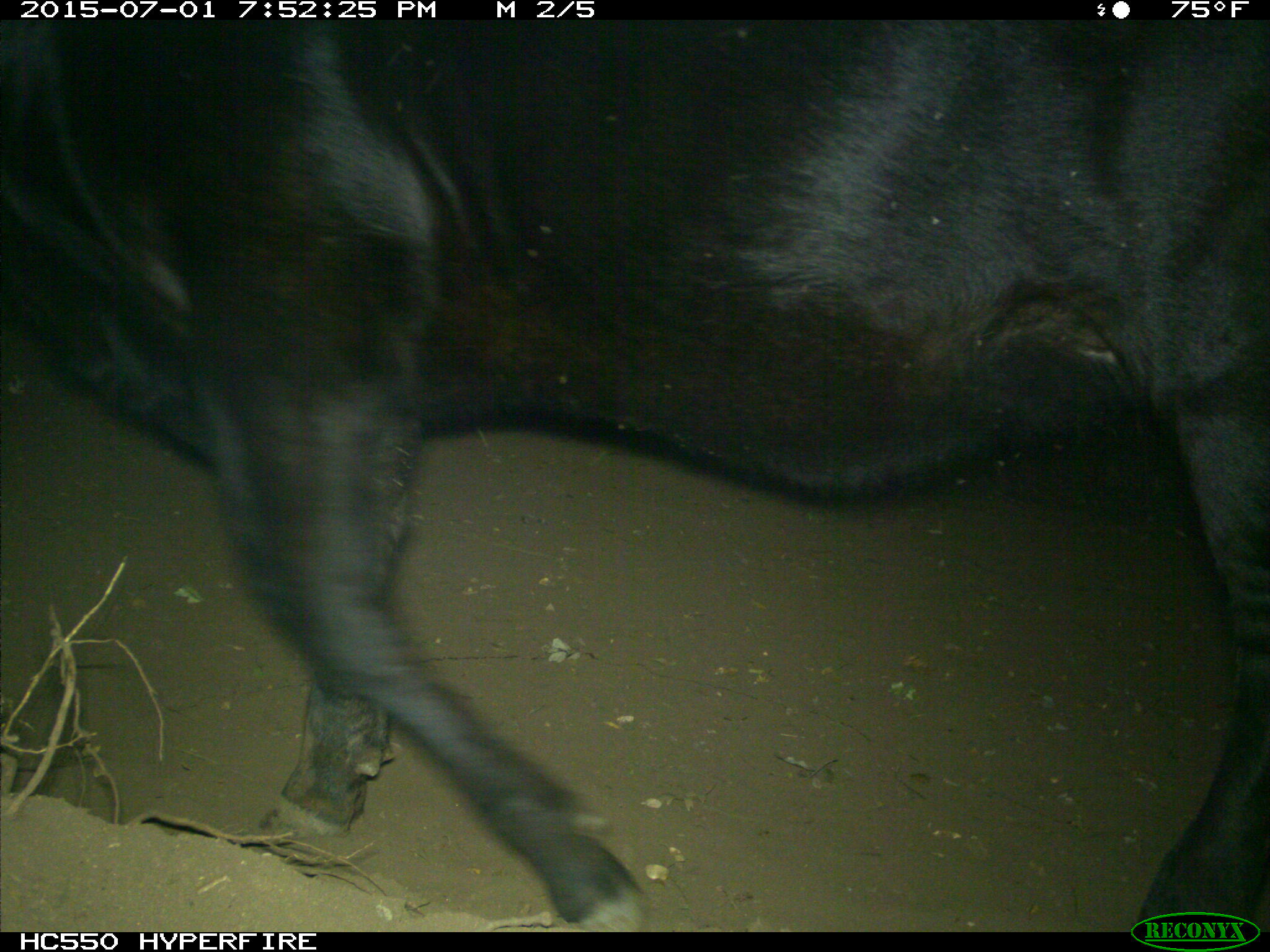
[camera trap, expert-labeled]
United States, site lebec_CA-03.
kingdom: Animalia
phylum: Chordata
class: Mammalia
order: Artiodactyla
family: Bovidae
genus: Bos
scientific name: Bos taurus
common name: domestic cow